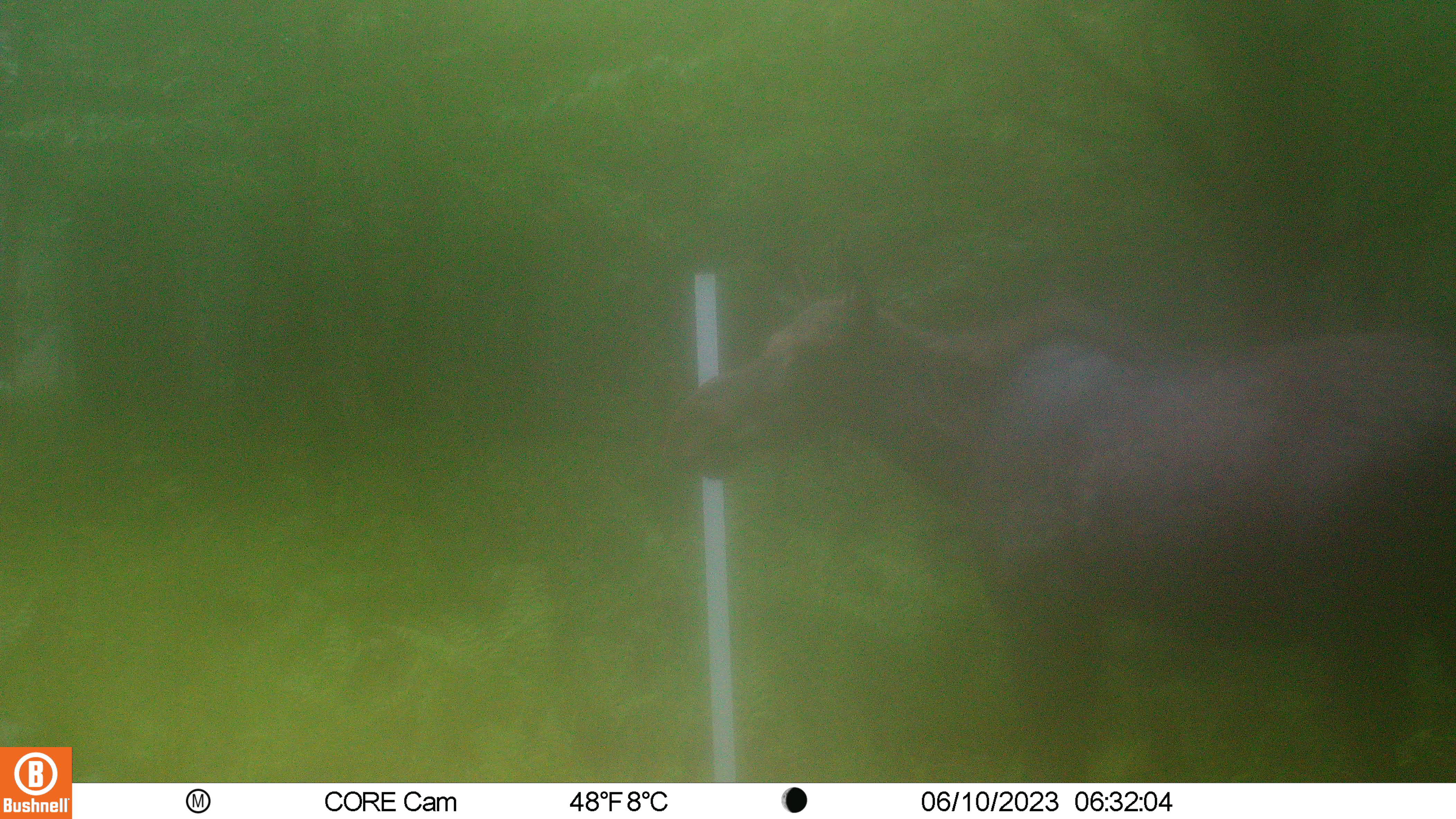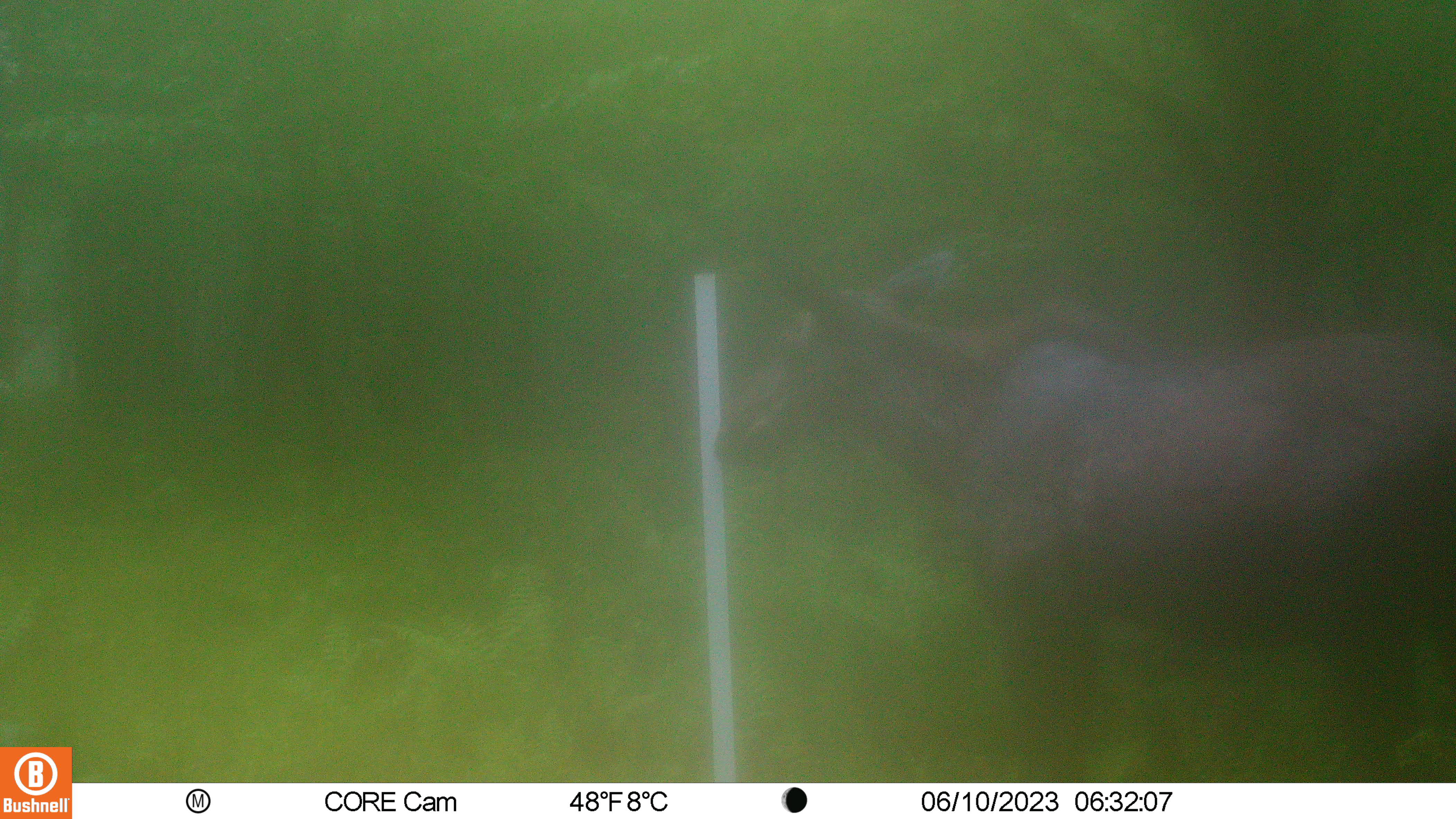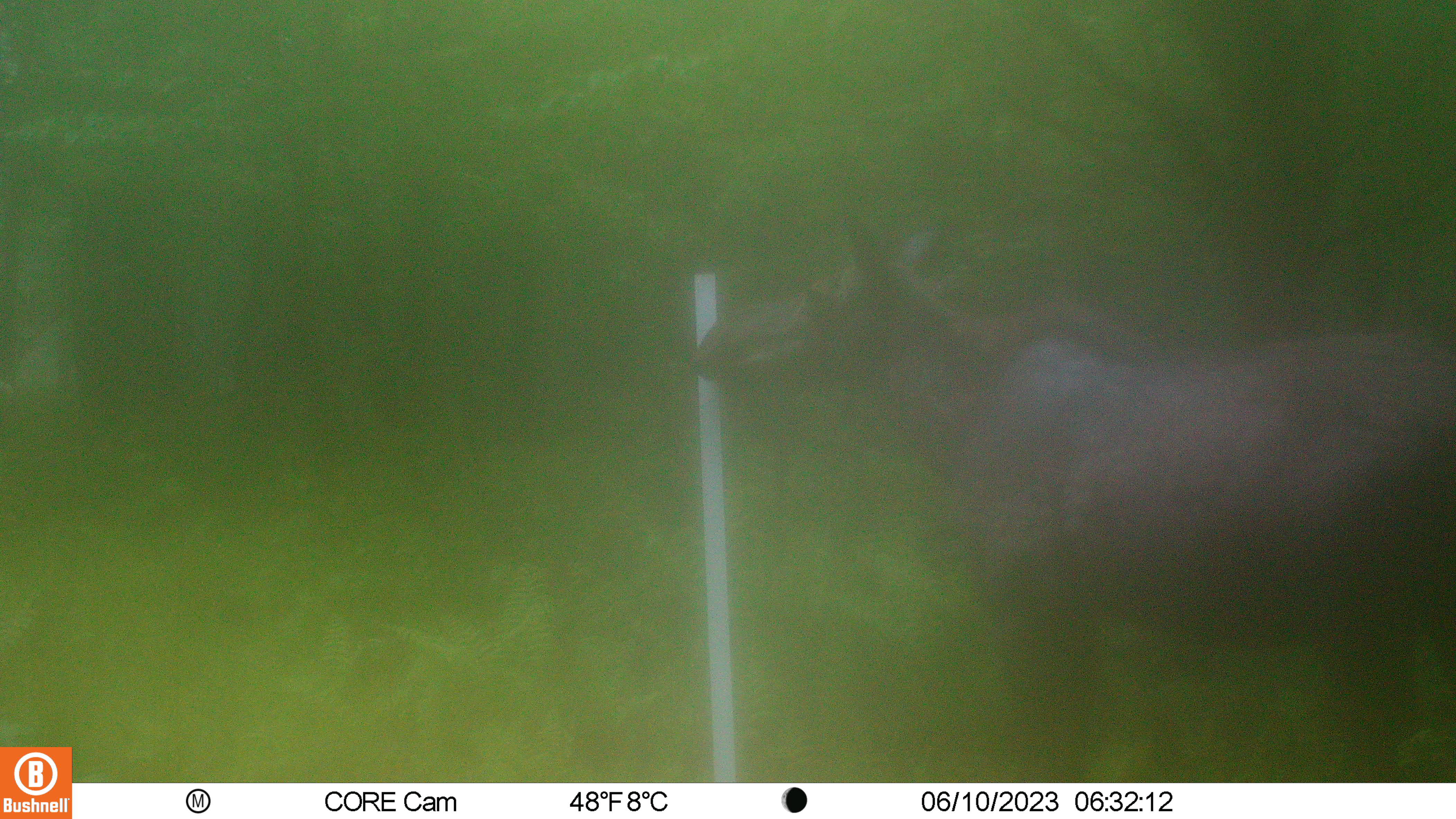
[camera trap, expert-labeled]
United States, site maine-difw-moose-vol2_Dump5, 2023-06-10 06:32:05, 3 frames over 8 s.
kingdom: Animalia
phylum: Chordata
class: Mammalia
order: Artiodactyla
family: Cervidae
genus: Alces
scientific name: Alces alces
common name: moose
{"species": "moose (Alces alces)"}